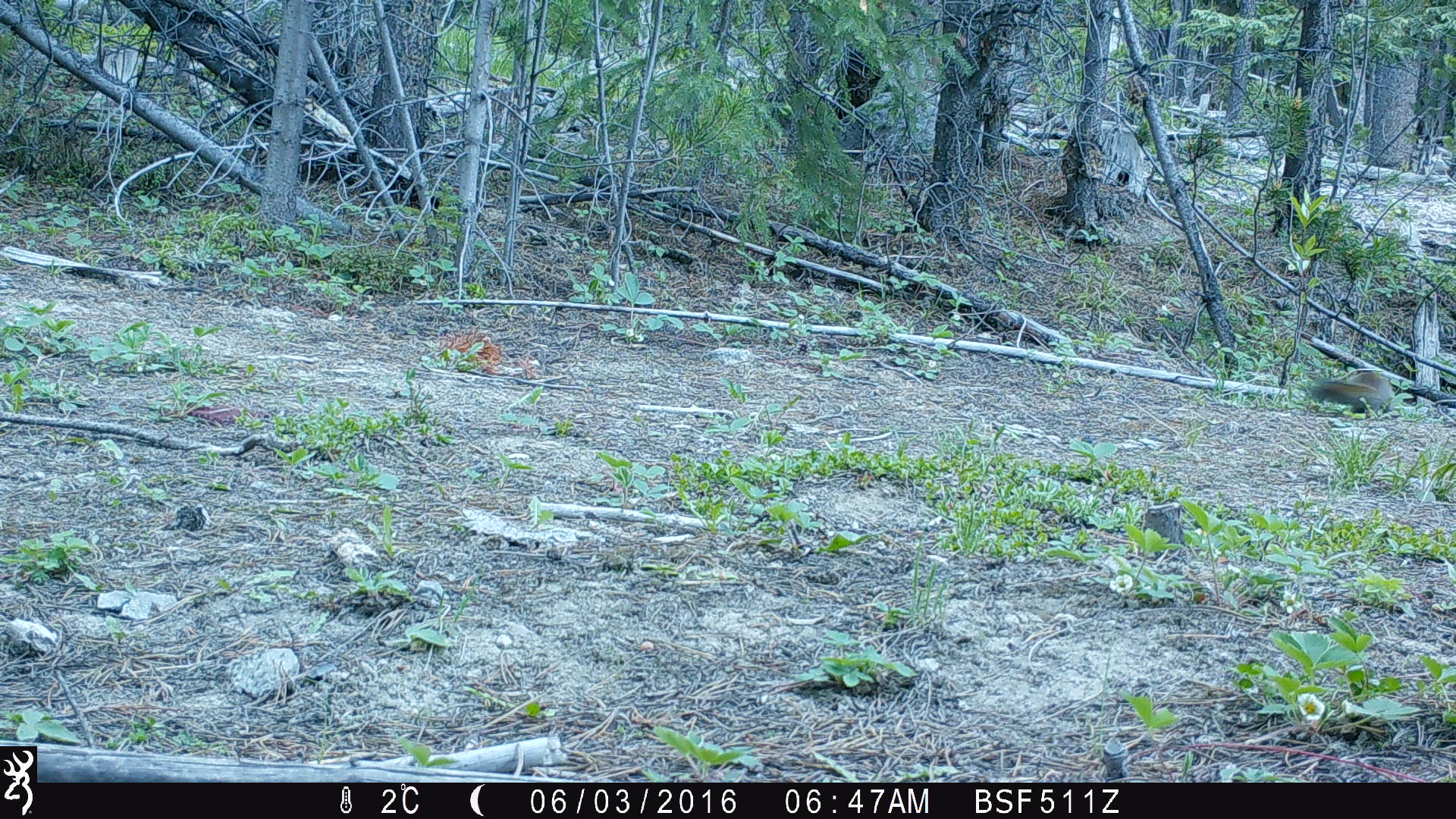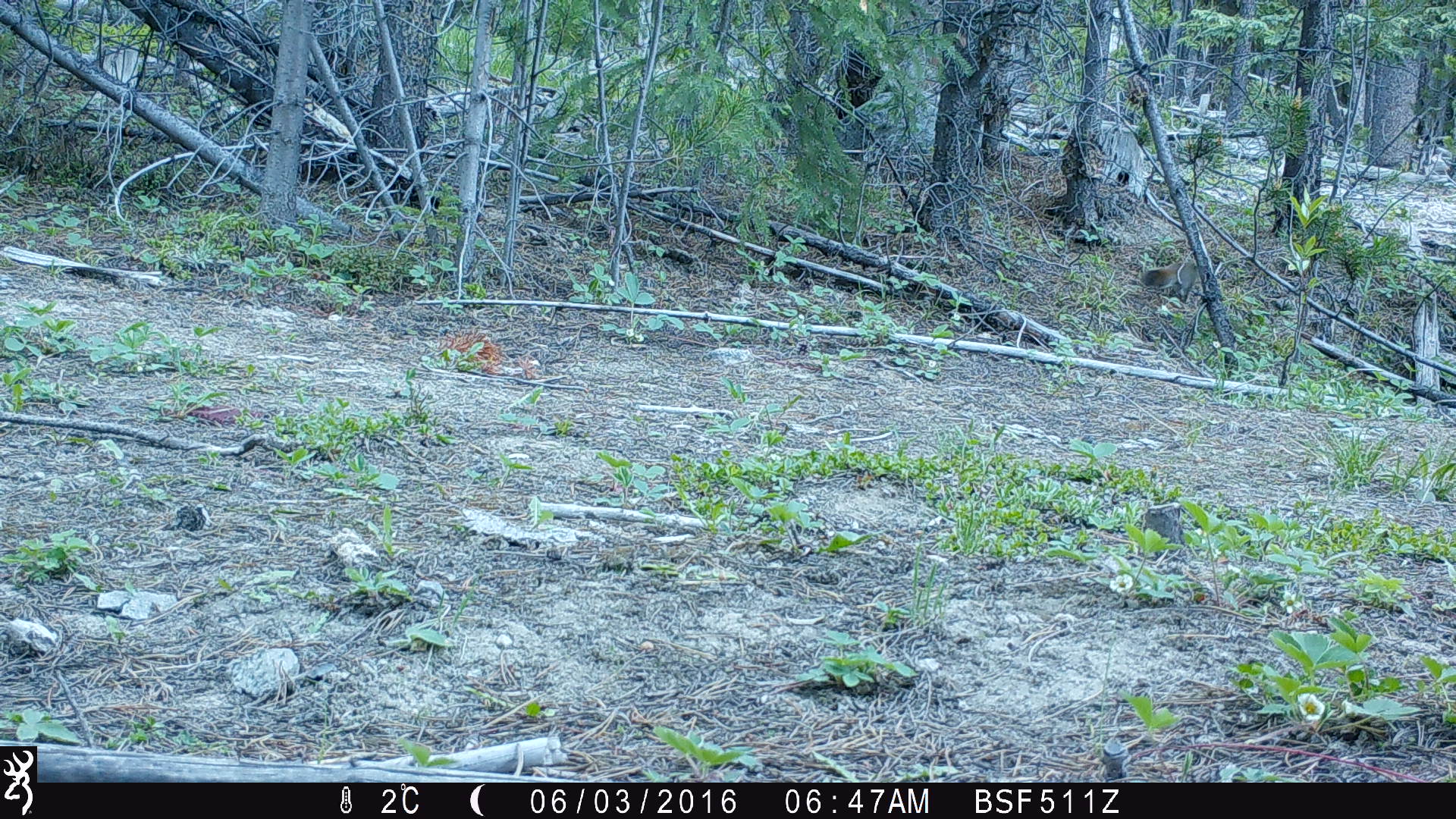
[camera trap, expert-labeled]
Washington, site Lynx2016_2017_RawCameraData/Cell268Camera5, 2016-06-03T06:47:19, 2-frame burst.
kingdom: Animalia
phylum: Chordata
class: Mammalia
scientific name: Mammalia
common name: small mammal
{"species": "small mammal (Mammalia)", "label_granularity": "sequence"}